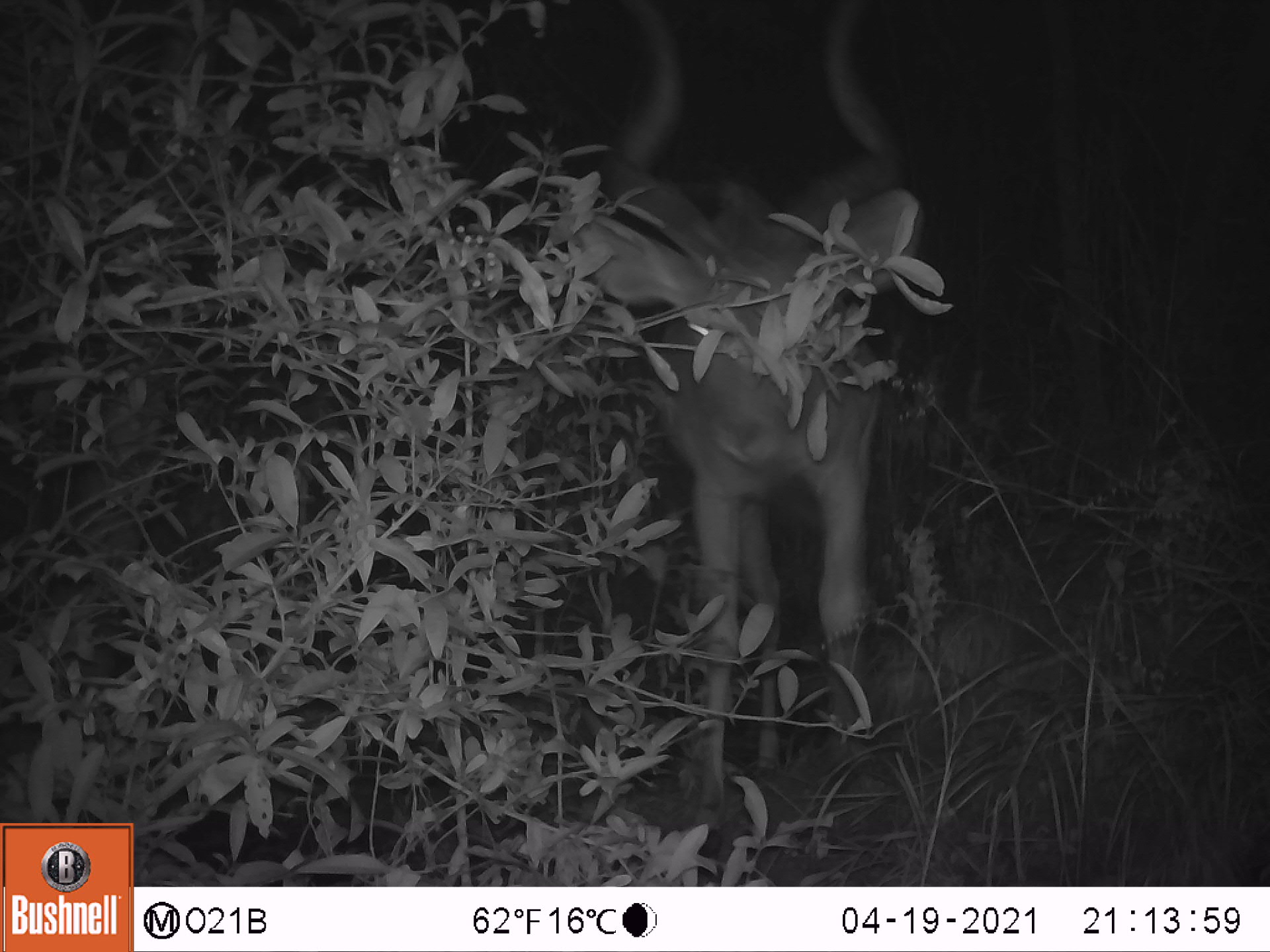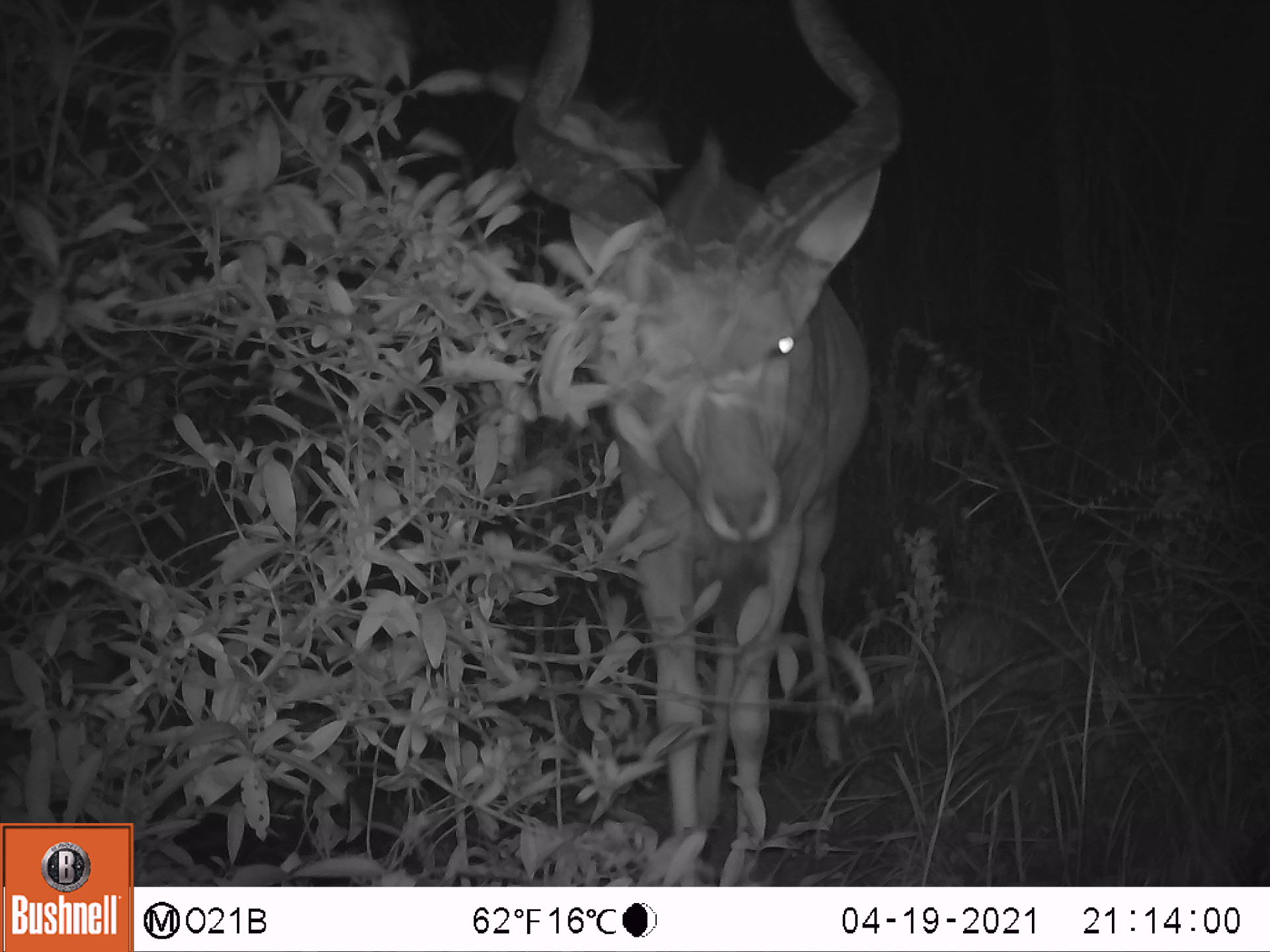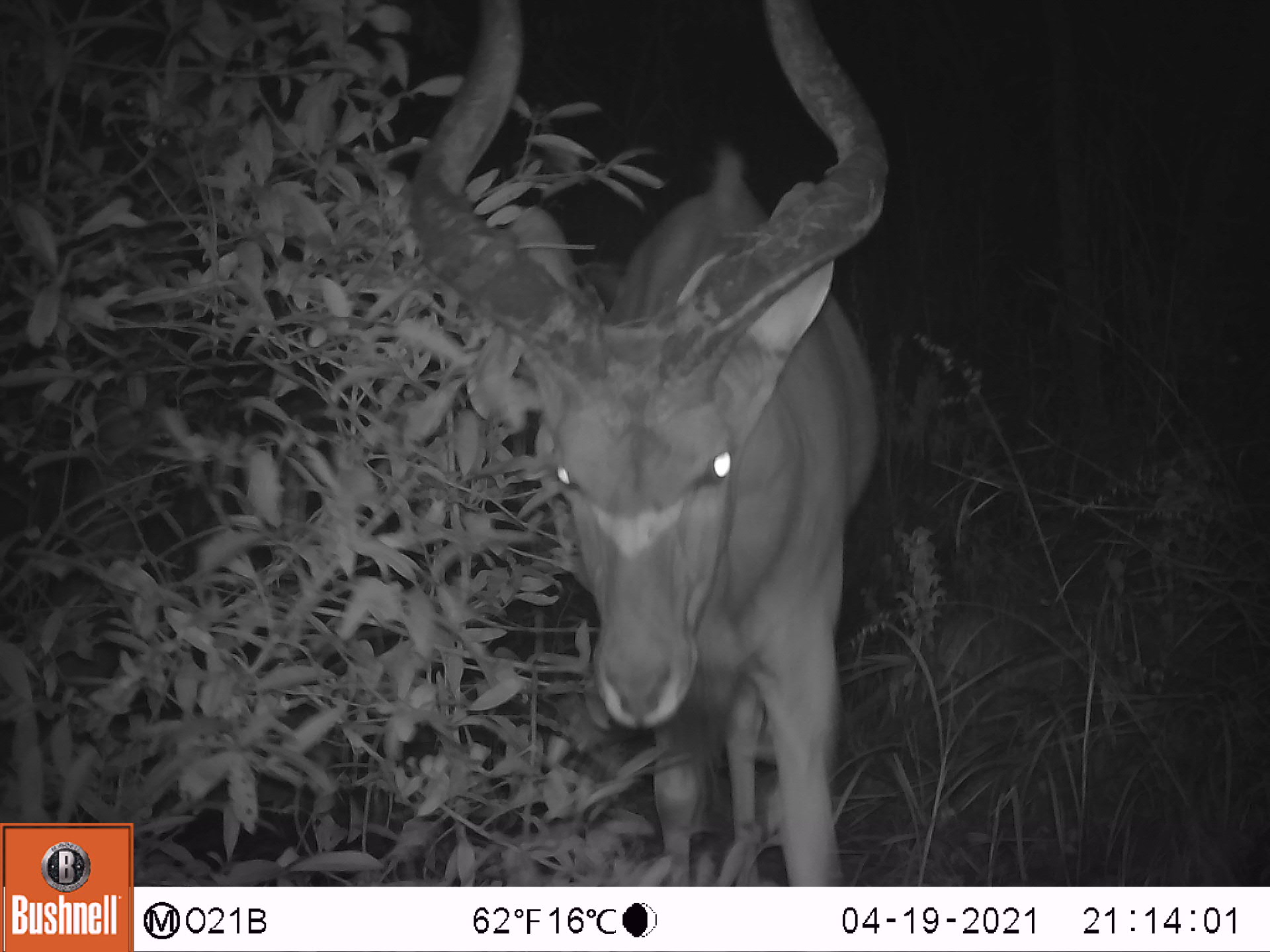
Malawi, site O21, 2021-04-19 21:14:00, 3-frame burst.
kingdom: Animalia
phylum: Chordata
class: Mammalia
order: Artiodactyla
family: Bovidae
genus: Tragelaphus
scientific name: Tragelaphus strepsiceros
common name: greater kudu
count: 1